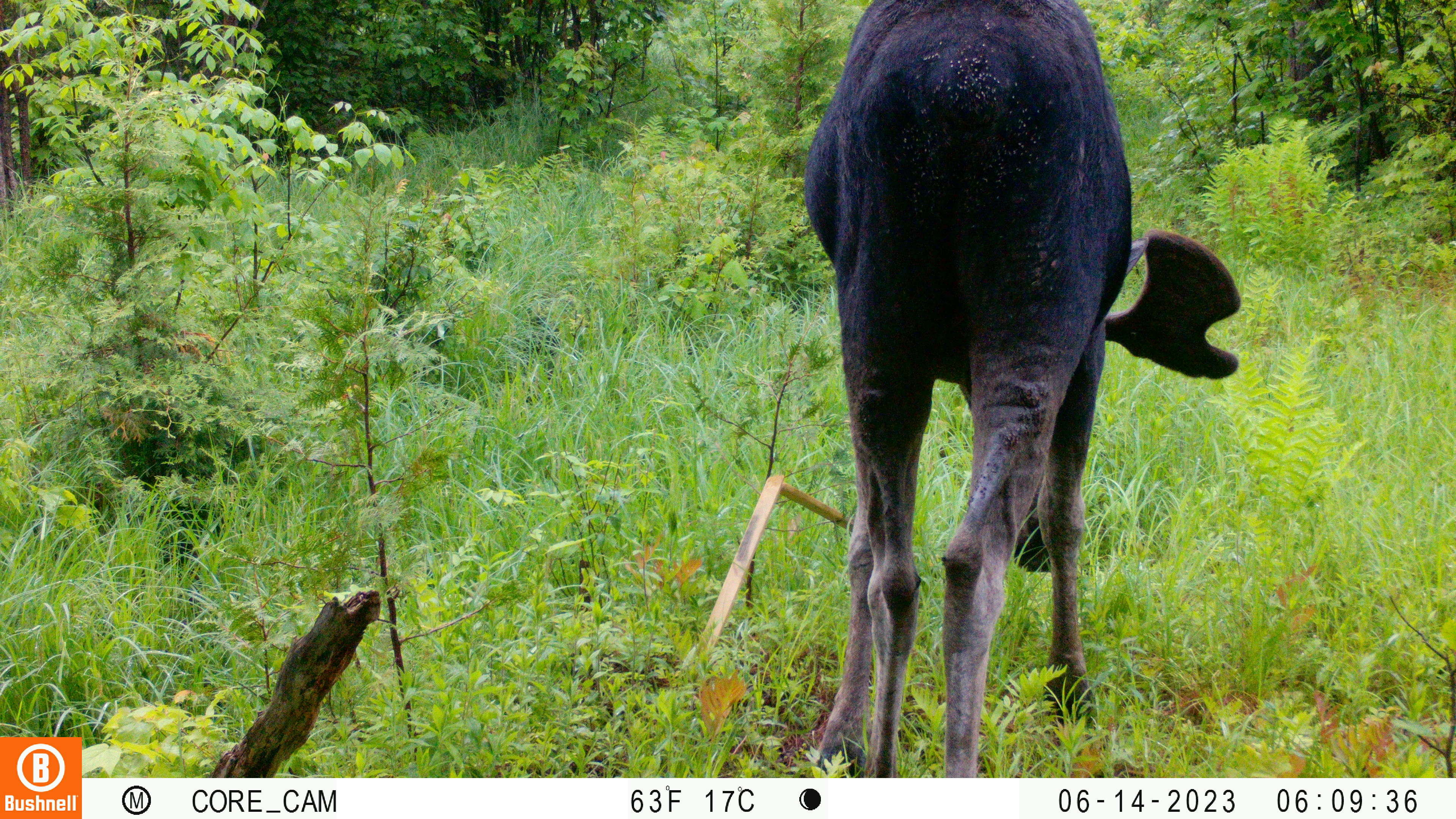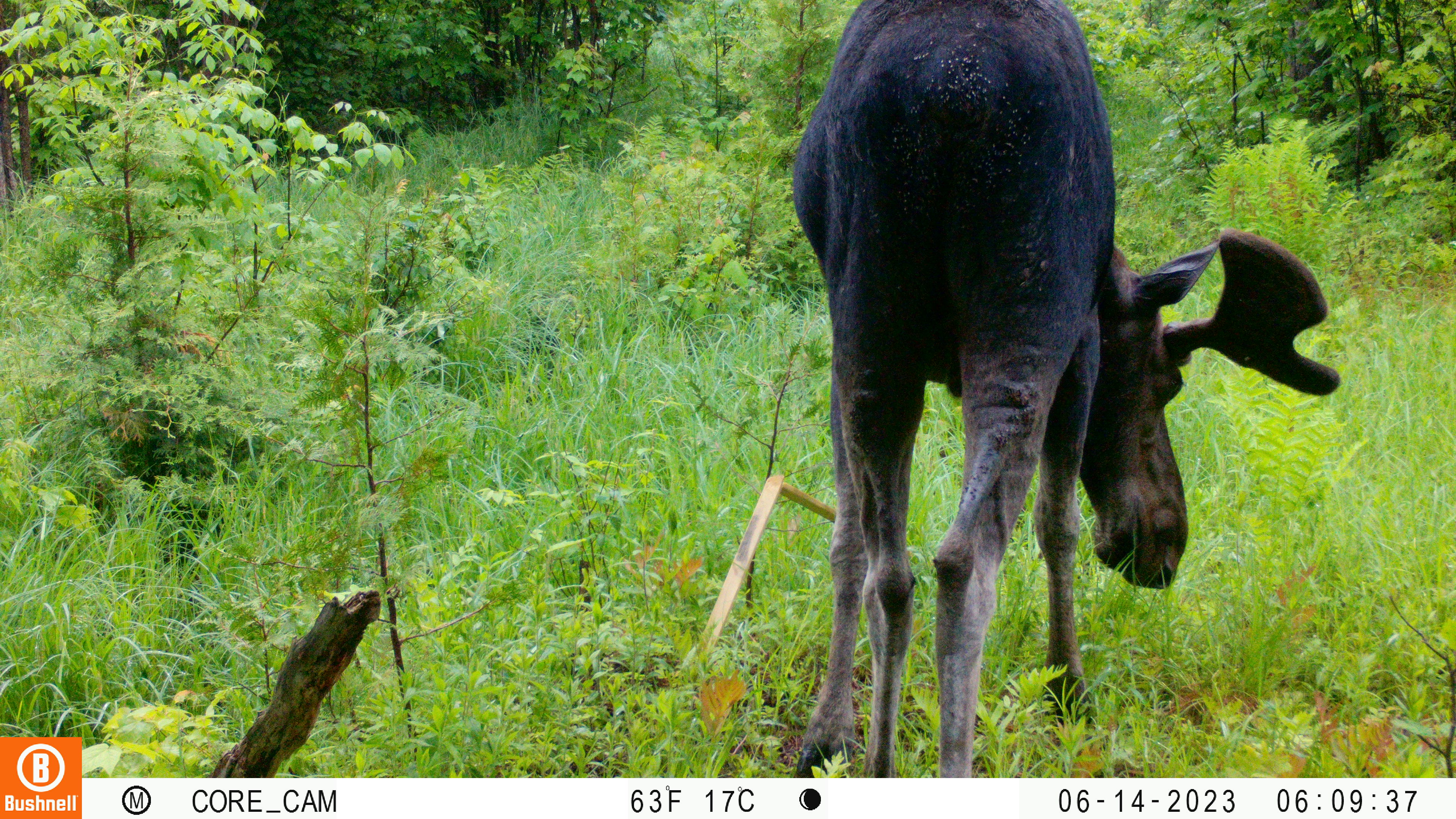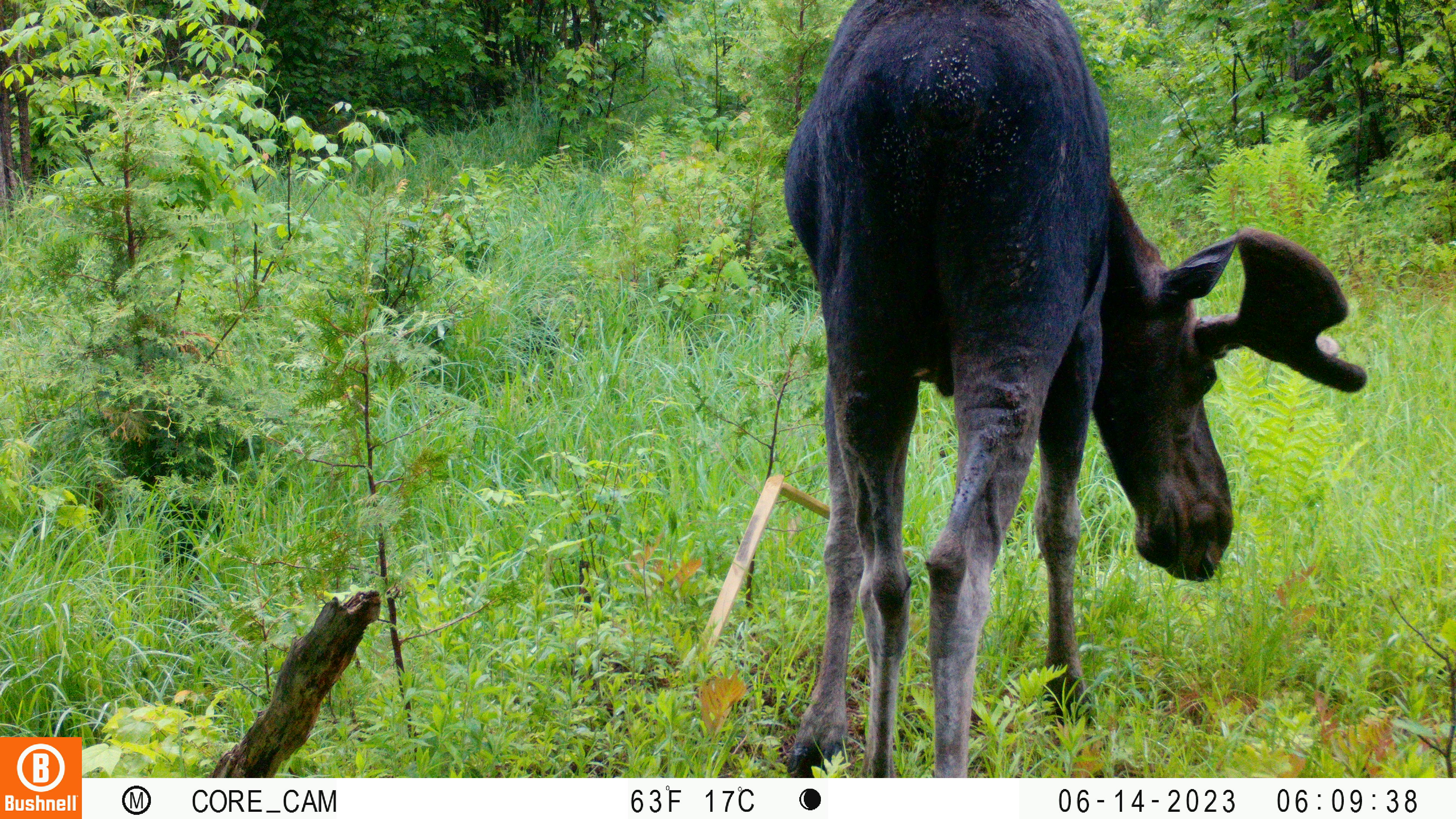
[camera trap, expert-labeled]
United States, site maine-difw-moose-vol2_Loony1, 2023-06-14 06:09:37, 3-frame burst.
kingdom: Animalia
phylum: Chordata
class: Mammalia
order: Artiodactyla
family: Cervidae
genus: Alces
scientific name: Alces alces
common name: moose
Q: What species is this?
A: Moose (Alces alces).